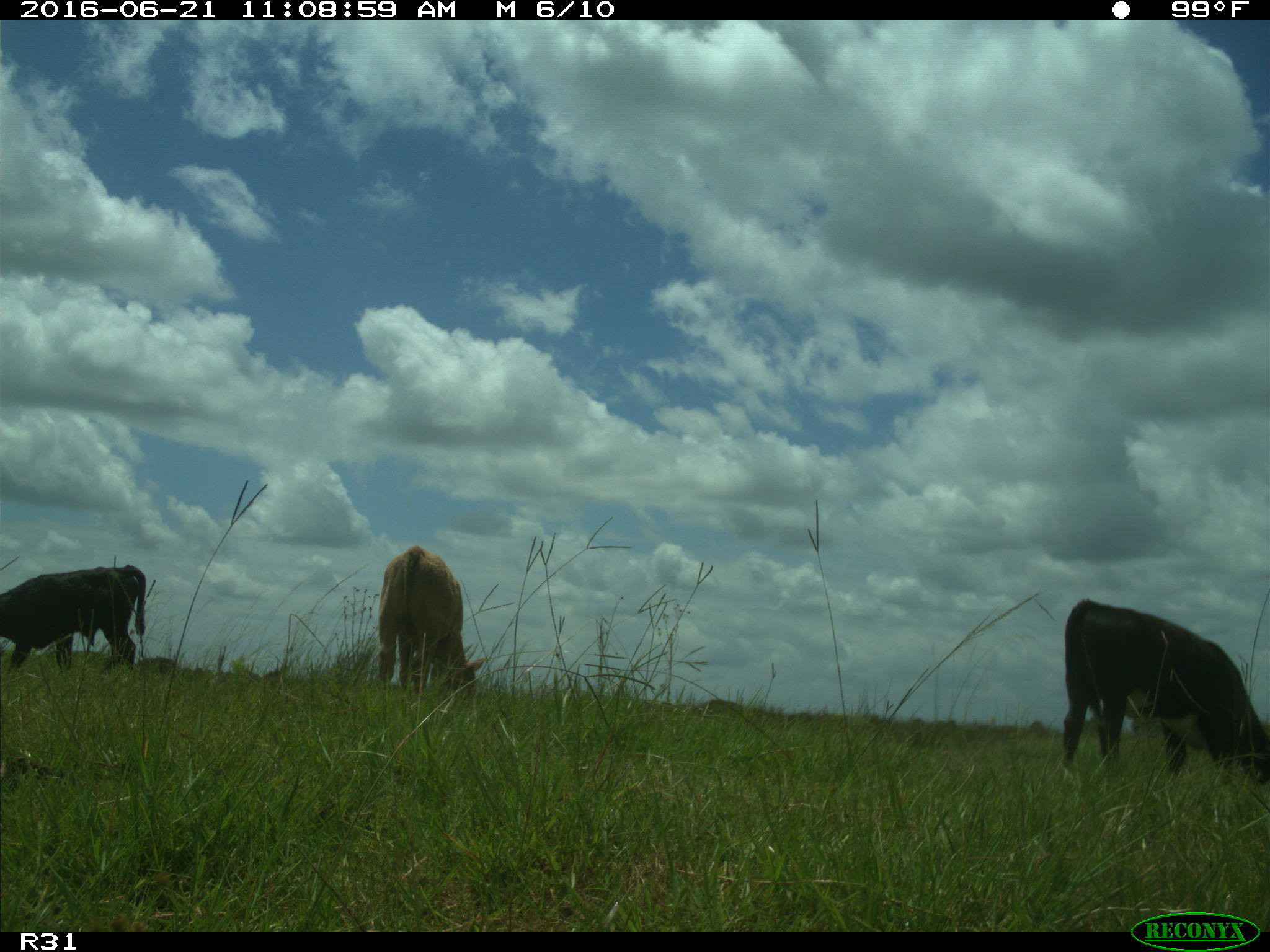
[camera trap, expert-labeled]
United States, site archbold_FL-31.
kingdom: Animalia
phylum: Chordata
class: Mammalia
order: Artiodactyla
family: Bovidae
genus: Bos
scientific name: Bos taurus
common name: domestic cow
Bos taurus (domestic cow).